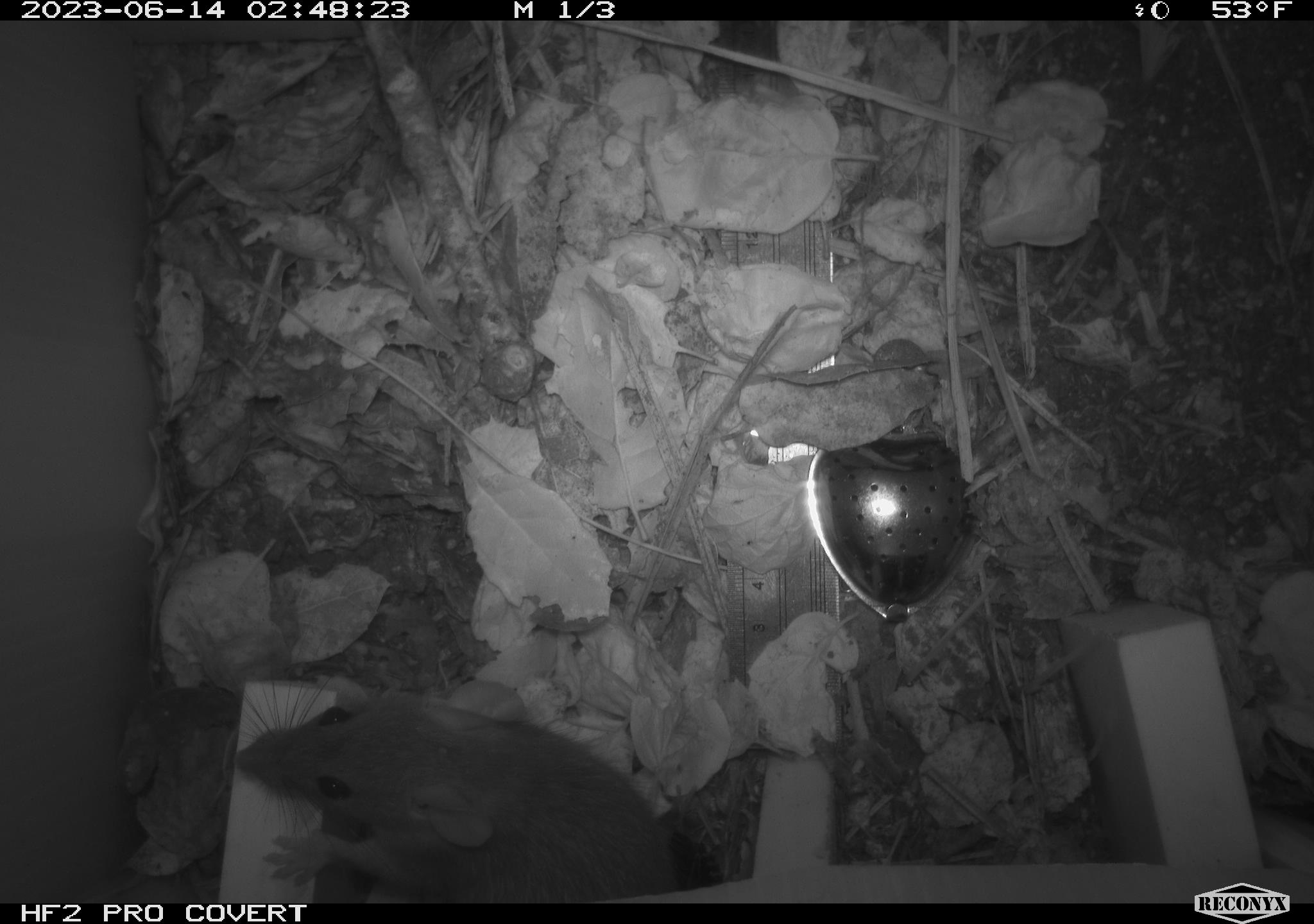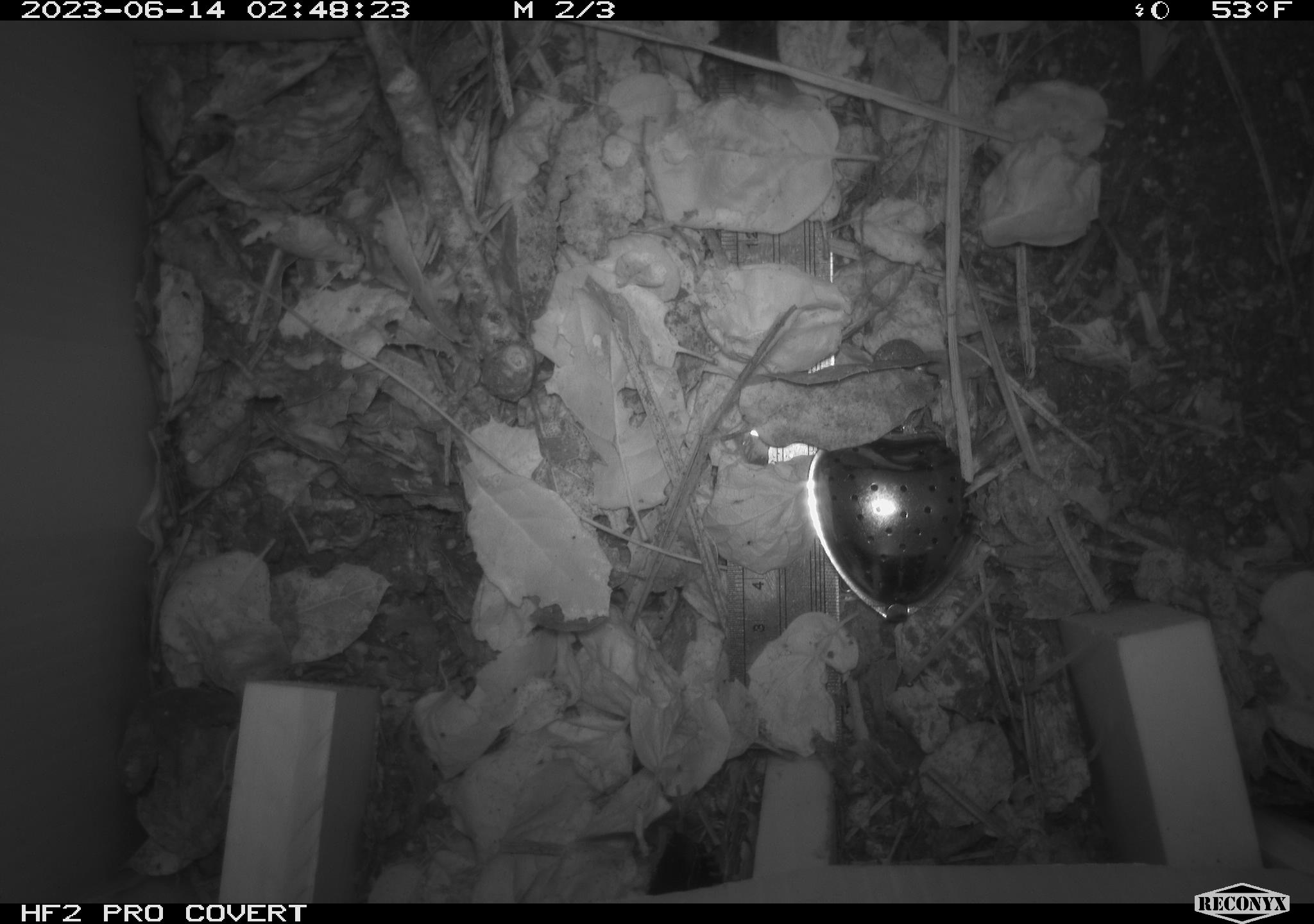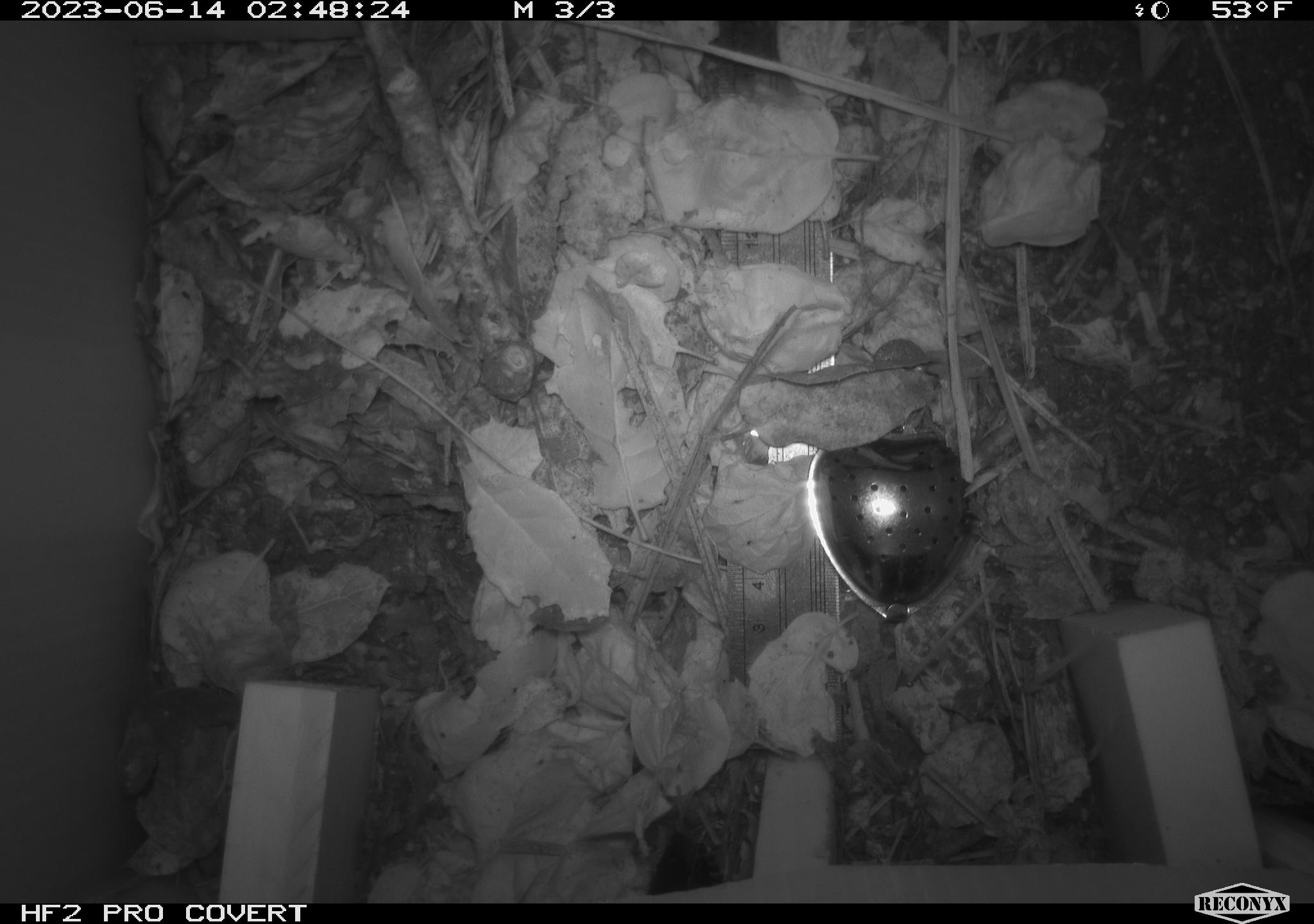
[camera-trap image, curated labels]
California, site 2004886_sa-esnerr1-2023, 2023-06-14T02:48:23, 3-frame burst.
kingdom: Animalia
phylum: Chordata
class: Mammalia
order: Rodentia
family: Muridae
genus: Rattus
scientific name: Rattus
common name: rat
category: rattus species